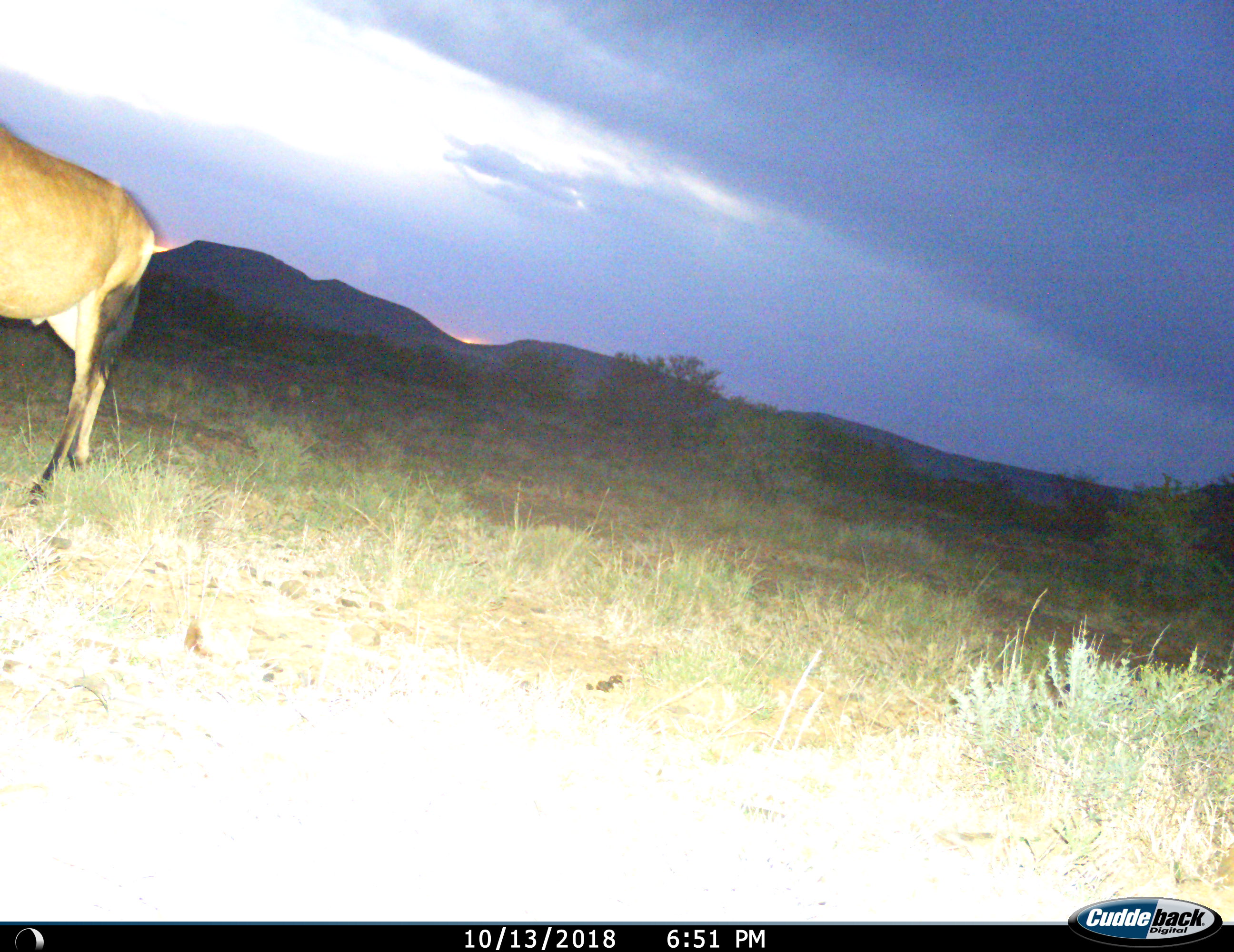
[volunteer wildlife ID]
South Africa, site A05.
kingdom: Animalia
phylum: Chordata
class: Mammalia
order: Artiodactyla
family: Bovidae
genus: Alcelaphus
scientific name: Alcelaphus buselaphus caama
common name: red hartebeest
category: hartebeestred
Hartebeestred (red hartebeest) (Alcelaphus buselaphus caama), count 1. Behavior (volunteer vote fractions): standing 50%, resting 0%, moving 50%, interacting 0%. Young present (vote fraction): 0%. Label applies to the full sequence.